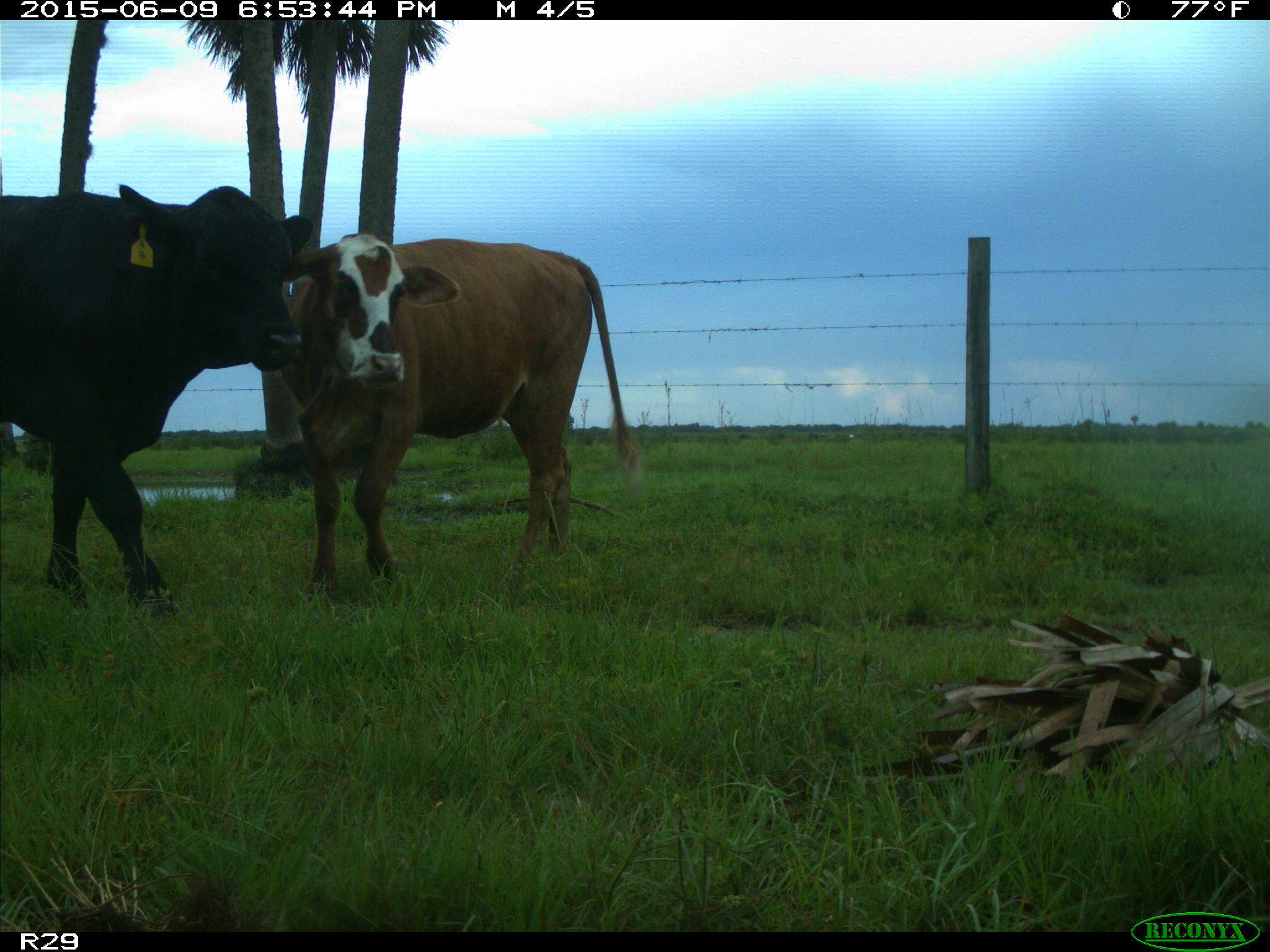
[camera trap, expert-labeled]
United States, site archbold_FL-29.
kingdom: Animalia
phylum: Chordata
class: Mammalia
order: Artiodactyla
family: Bovidae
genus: Bos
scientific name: Bos taurus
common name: domestic cow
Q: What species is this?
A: Bos taurus (domestic cow).